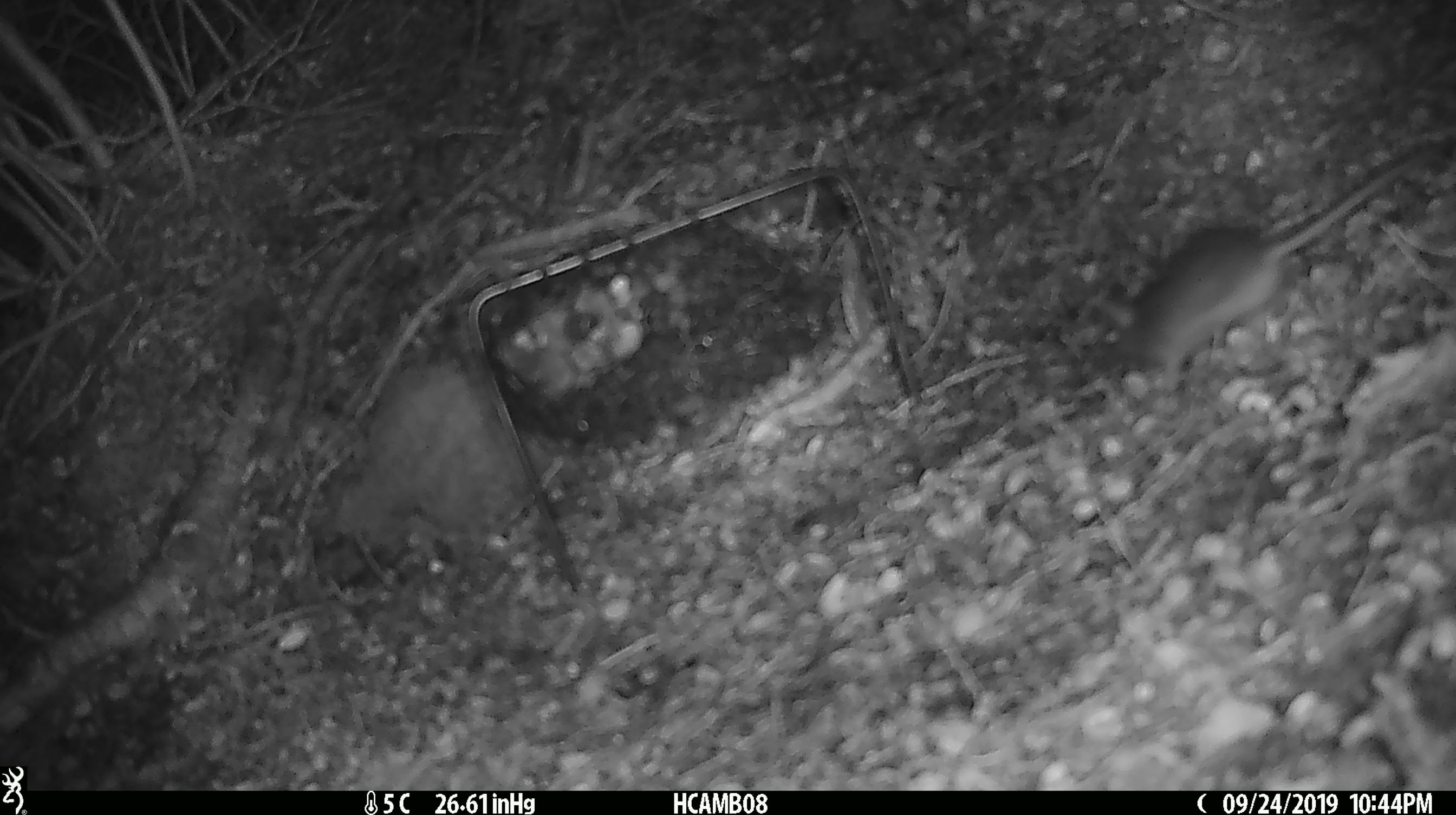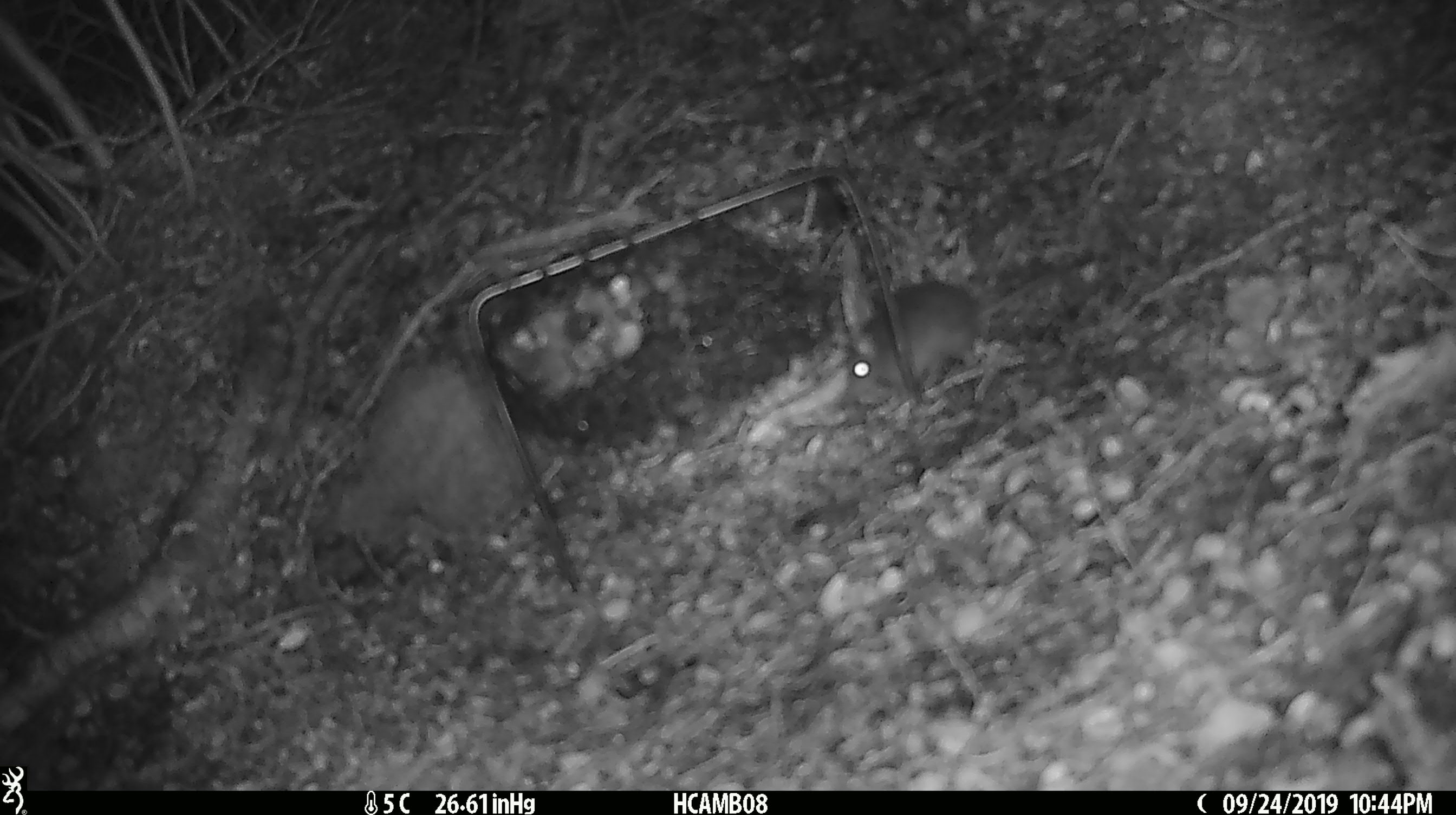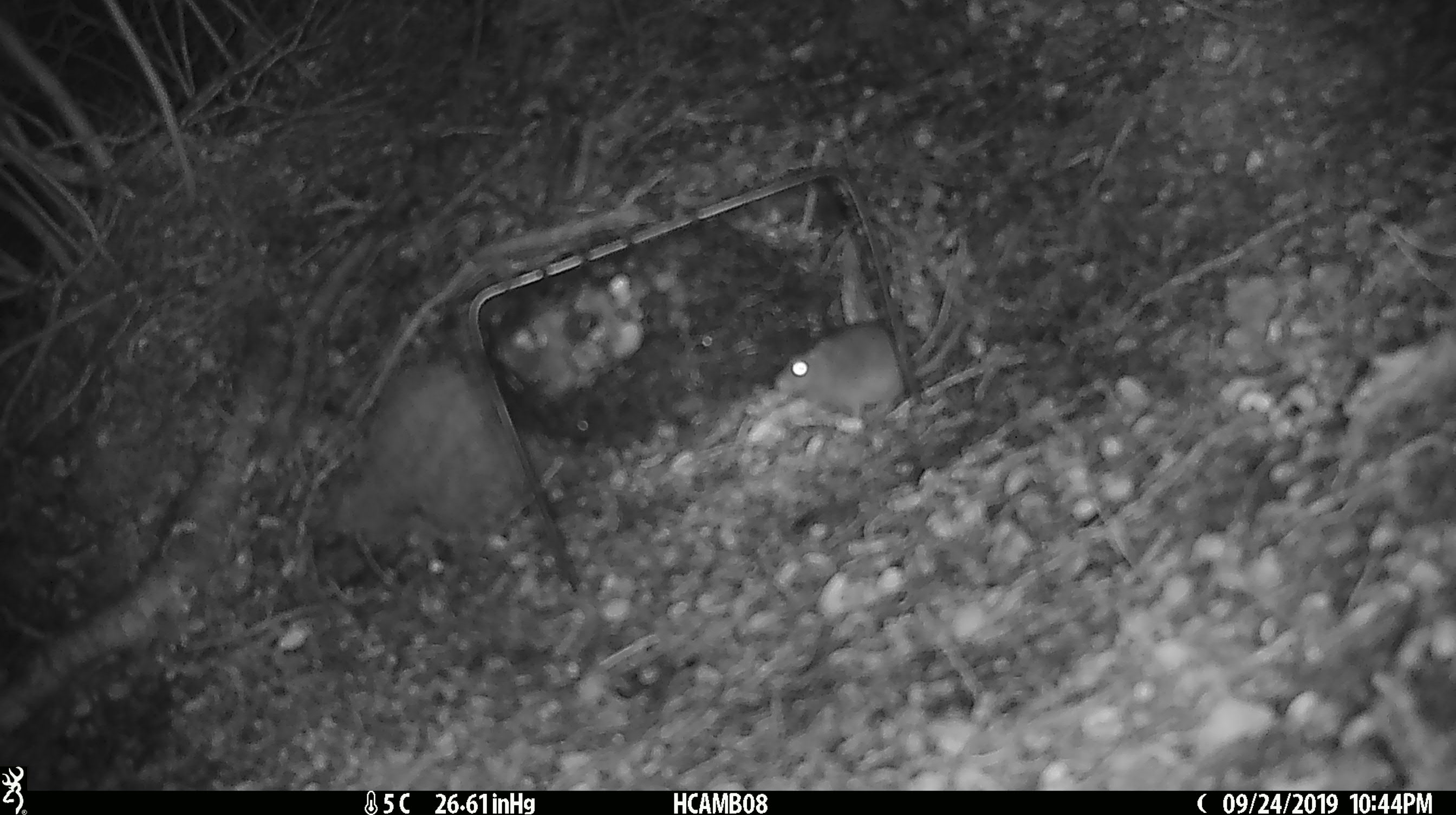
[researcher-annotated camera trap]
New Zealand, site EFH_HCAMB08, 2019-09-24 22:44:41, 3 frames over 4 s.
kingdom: Animalia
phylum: Chordata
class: Mammalia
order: Rodentia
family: Muridae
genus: Mus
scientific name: Mus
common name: mouse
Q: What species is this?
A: Mouse (Mus).